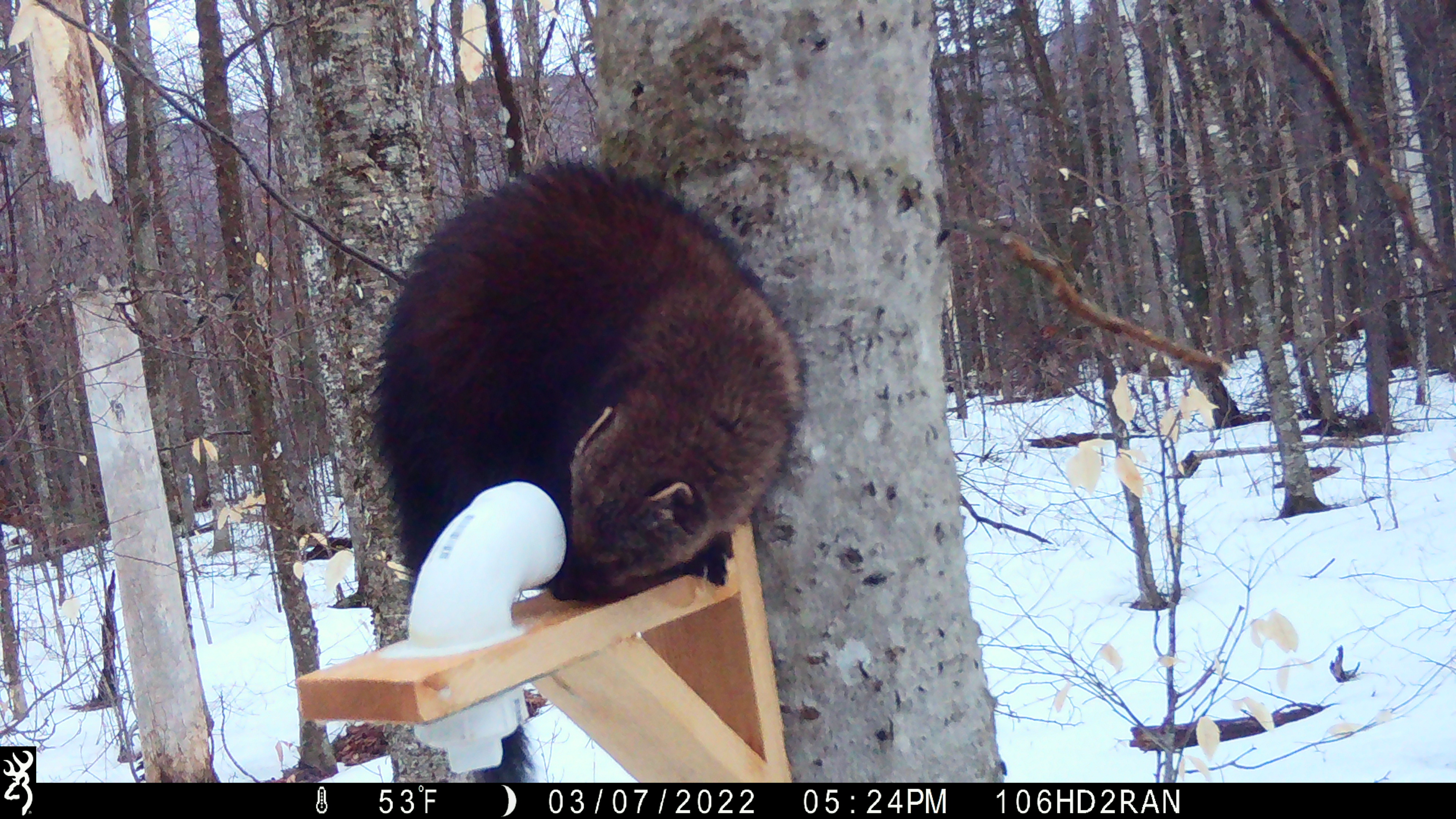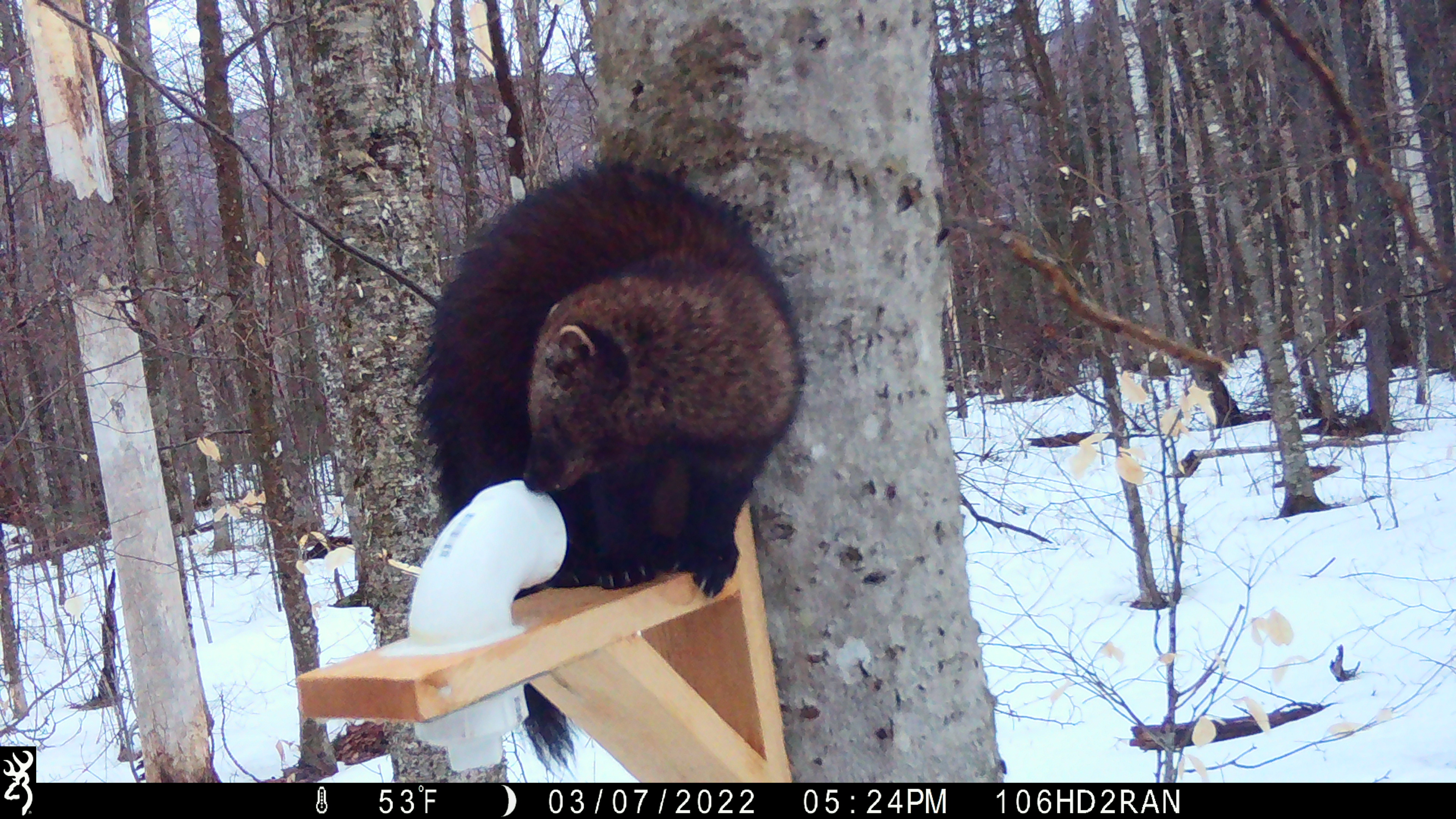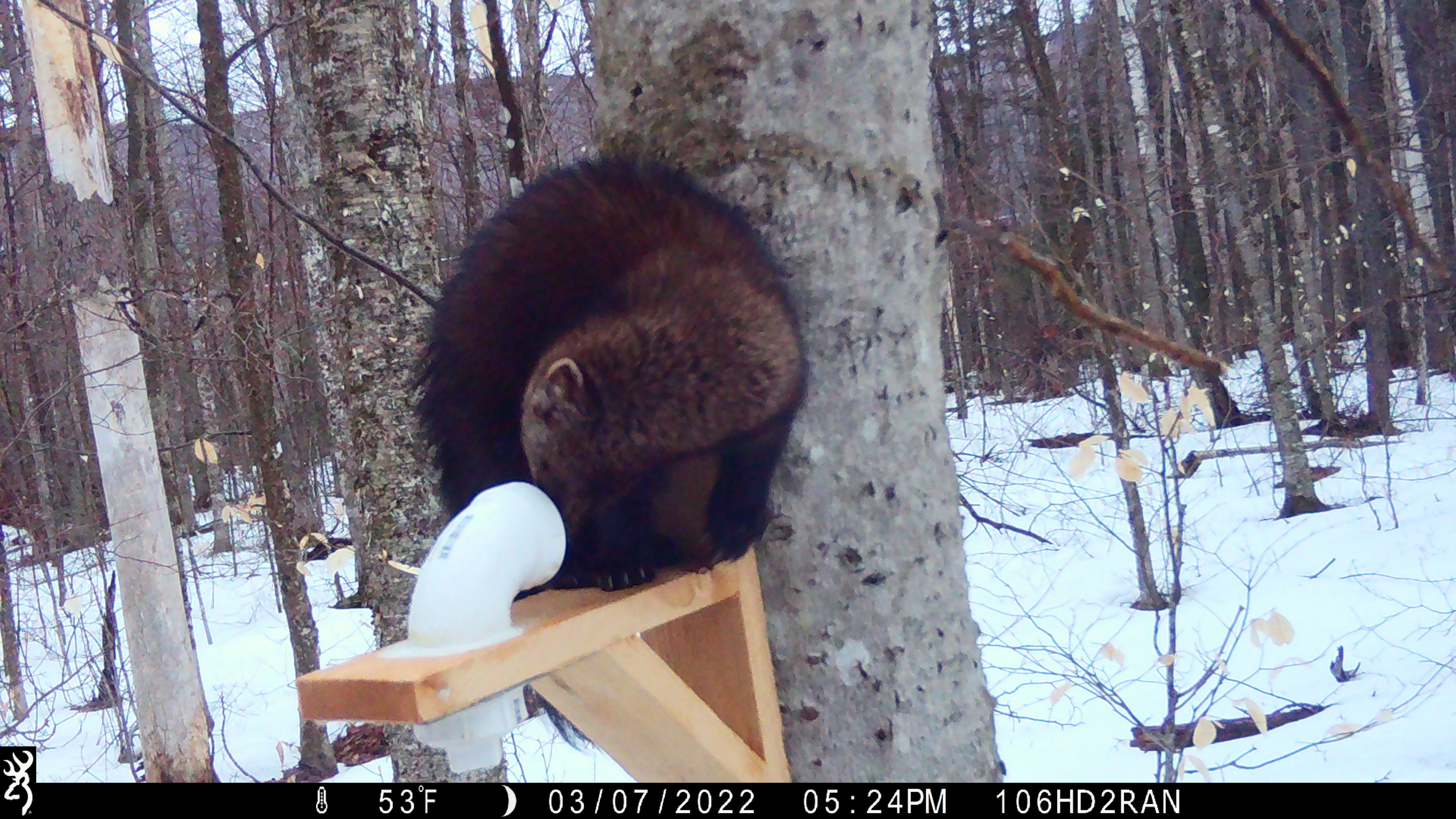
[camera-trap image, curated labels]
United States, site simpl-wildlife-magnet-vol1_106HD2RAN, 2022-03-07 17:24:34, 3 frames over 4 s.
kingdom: Animalia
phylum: Chordata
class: Mammalia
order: Carnivora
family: Mustelidae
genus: Pekania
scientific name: Pekania pennanti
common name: fisher